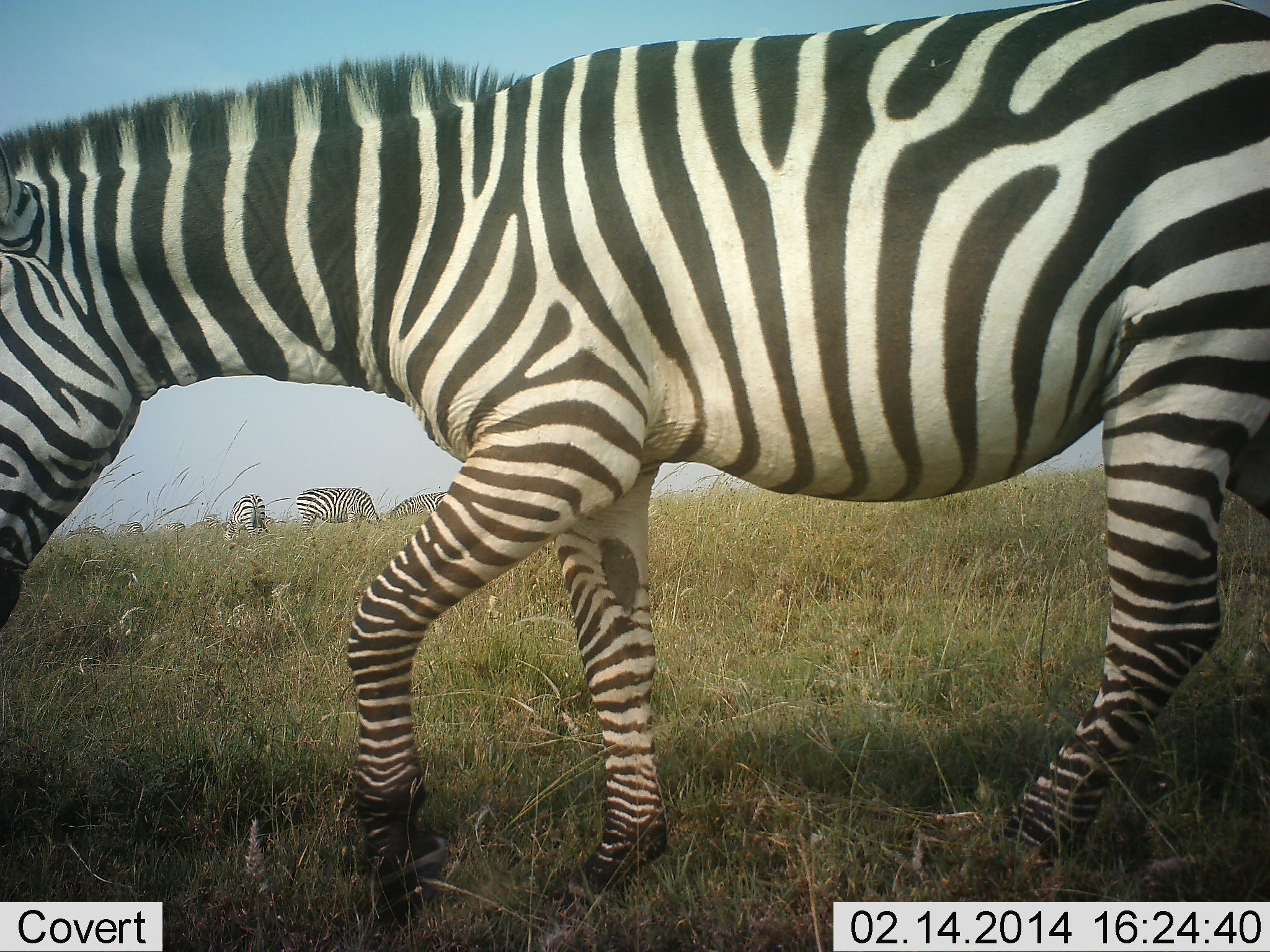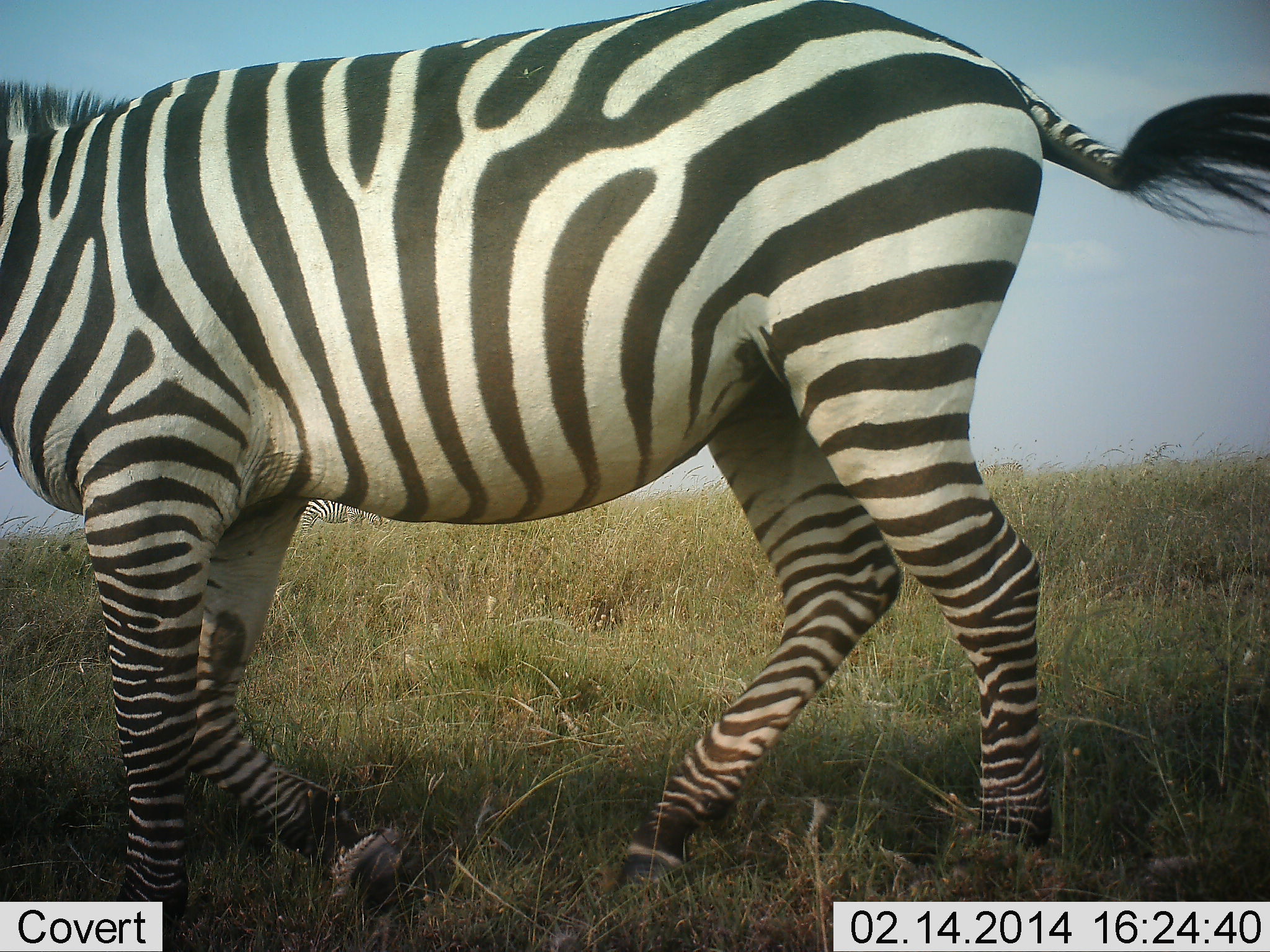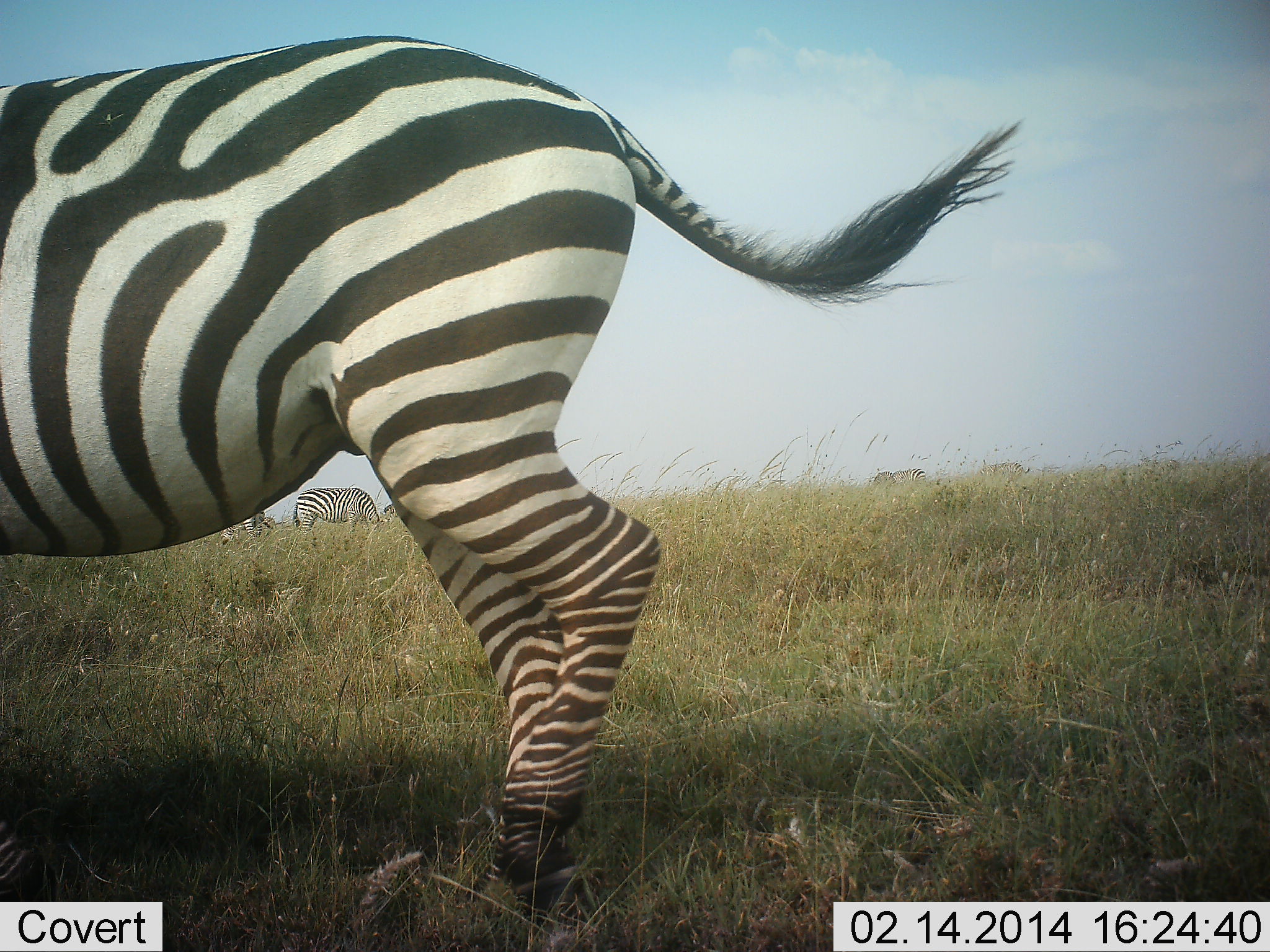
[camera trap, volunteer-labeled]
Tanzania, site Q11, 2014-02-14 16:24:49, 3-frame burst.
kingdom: Animalia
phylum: Chordata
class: Mammalia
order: Perissodactyla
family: Equidae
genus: Equus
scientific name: Equus quagga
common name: plains zebra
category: zebra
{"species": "zebra (plains zebra) (Equus quagga)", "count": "4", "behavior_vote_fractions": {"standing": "40%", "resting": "0%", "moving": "90%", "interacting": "0%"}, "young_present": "0%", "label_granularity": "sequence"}